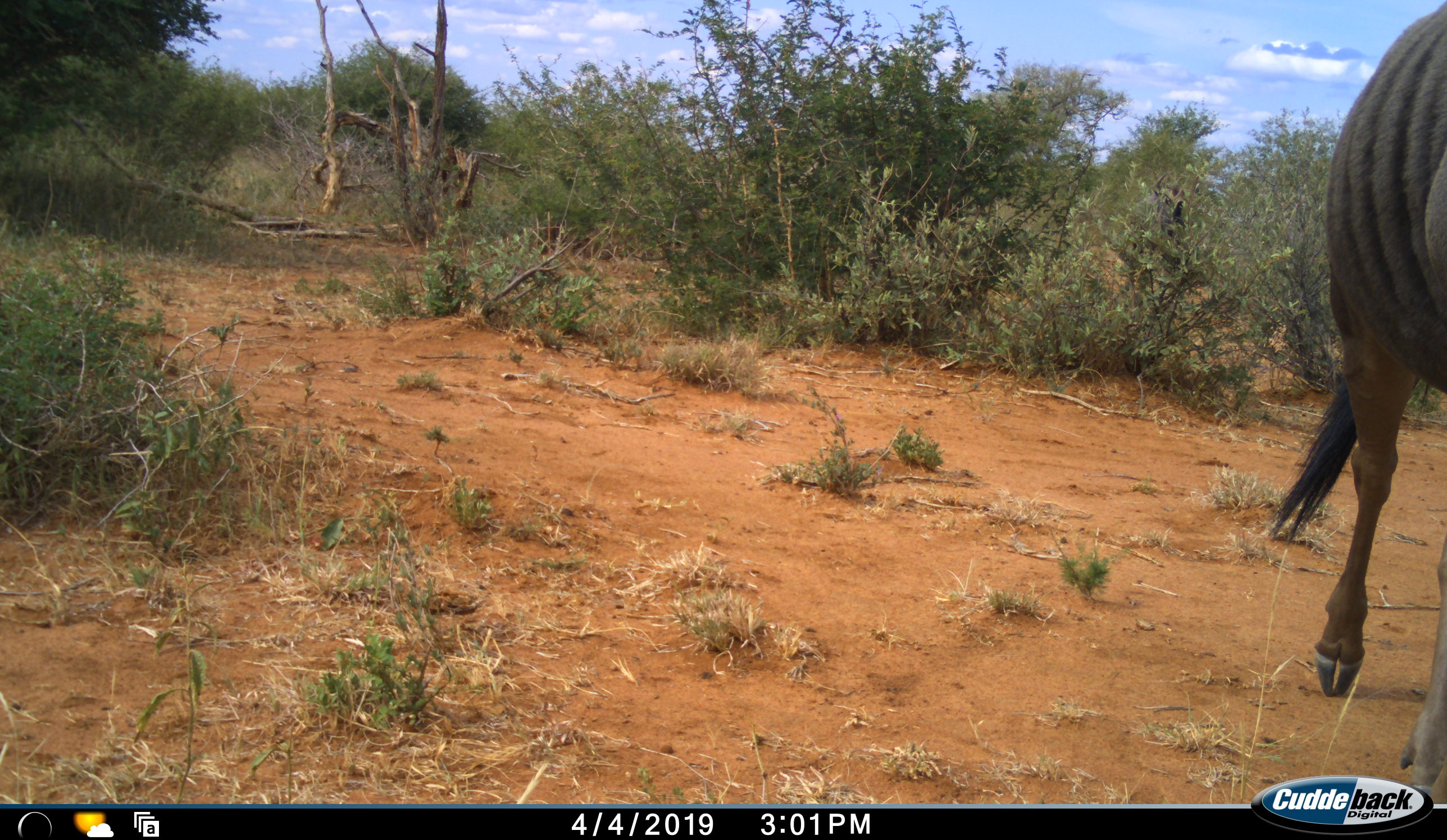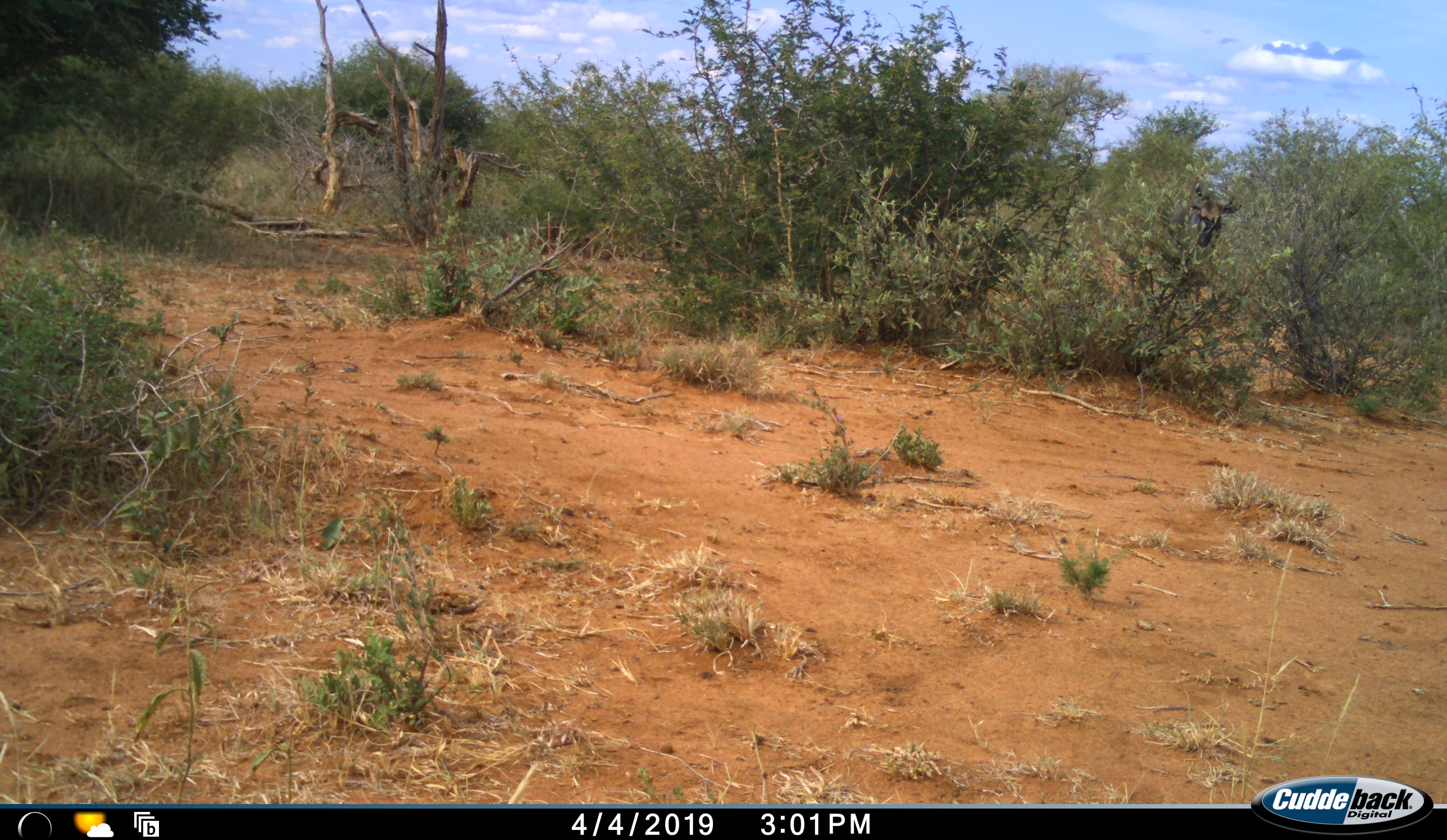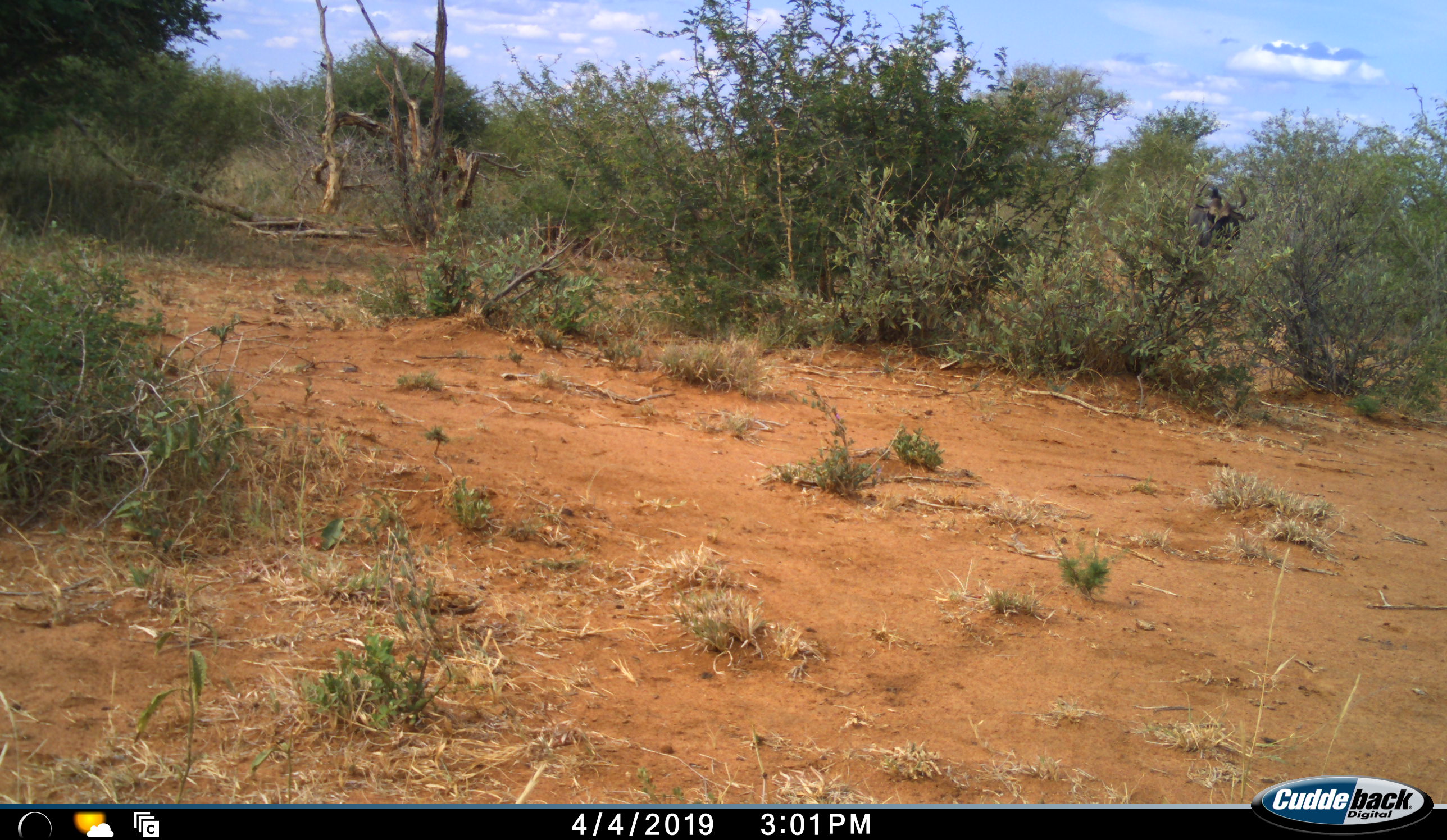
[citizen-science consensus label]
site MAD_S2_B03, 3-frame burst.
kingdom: Animalia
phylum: Chordata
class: Mammalia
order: Artiodactyla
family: Bovidae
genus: Connochaetes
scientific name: Connochaetes taurinus taurinus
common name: blue wildebeest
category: wildebeestblue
Wildebeestblue (blue wildebeest) (Connochaetes taurinus taurinus), count 2. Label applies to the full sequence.